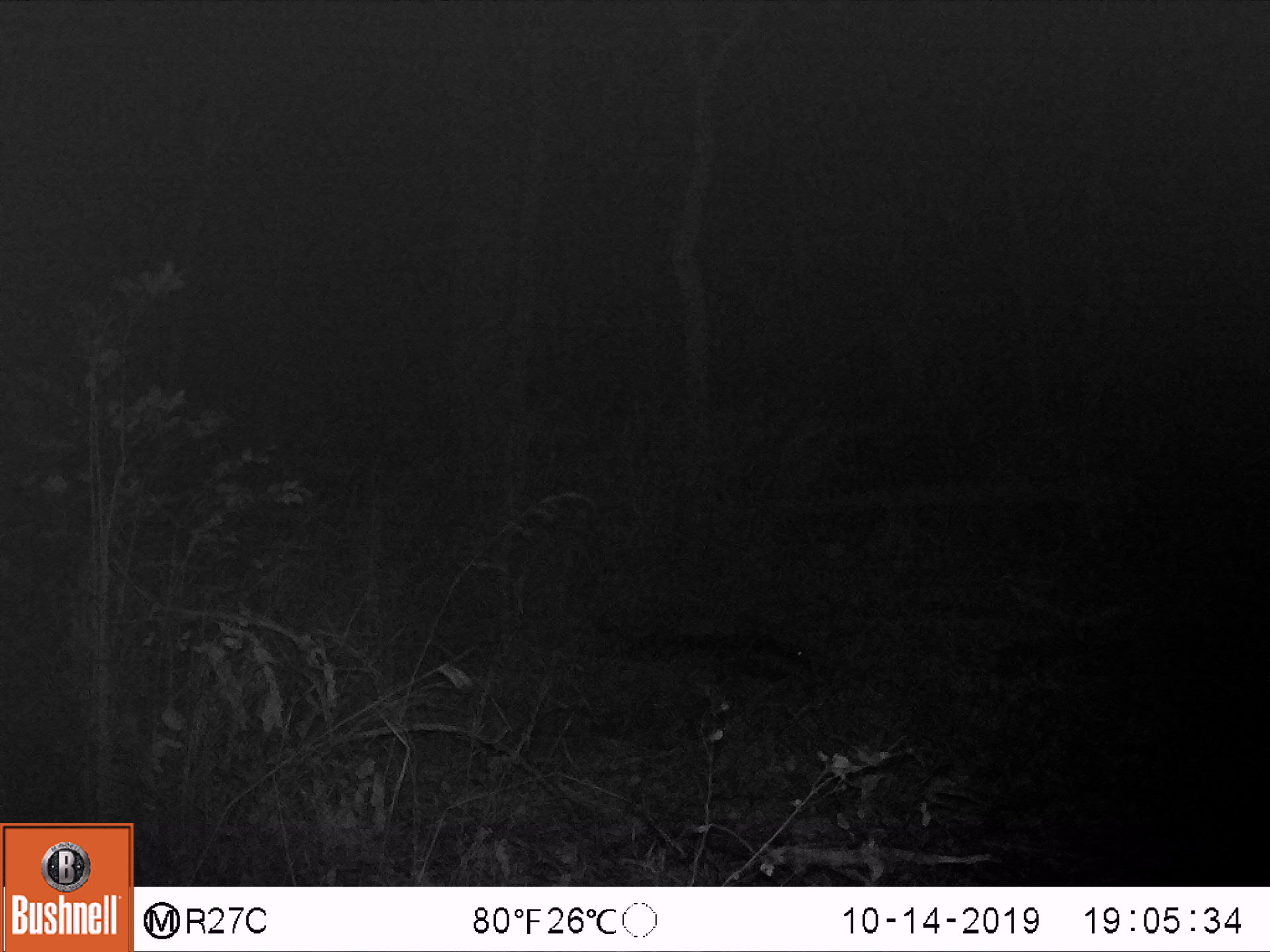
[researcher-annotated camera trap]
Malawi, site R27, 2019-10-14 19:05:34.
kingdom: Animalia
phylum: Chordata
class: Mammalia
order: Carnivora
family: Mustelidae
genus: Mellivora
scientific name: Mellivora capensis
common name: honey badger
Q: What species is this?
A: Honey badger (Mellivora capensis).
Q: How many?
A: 1.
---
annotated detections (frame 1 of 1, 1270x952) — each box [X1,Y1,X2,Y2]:
honey badger: [588,596,819,691]